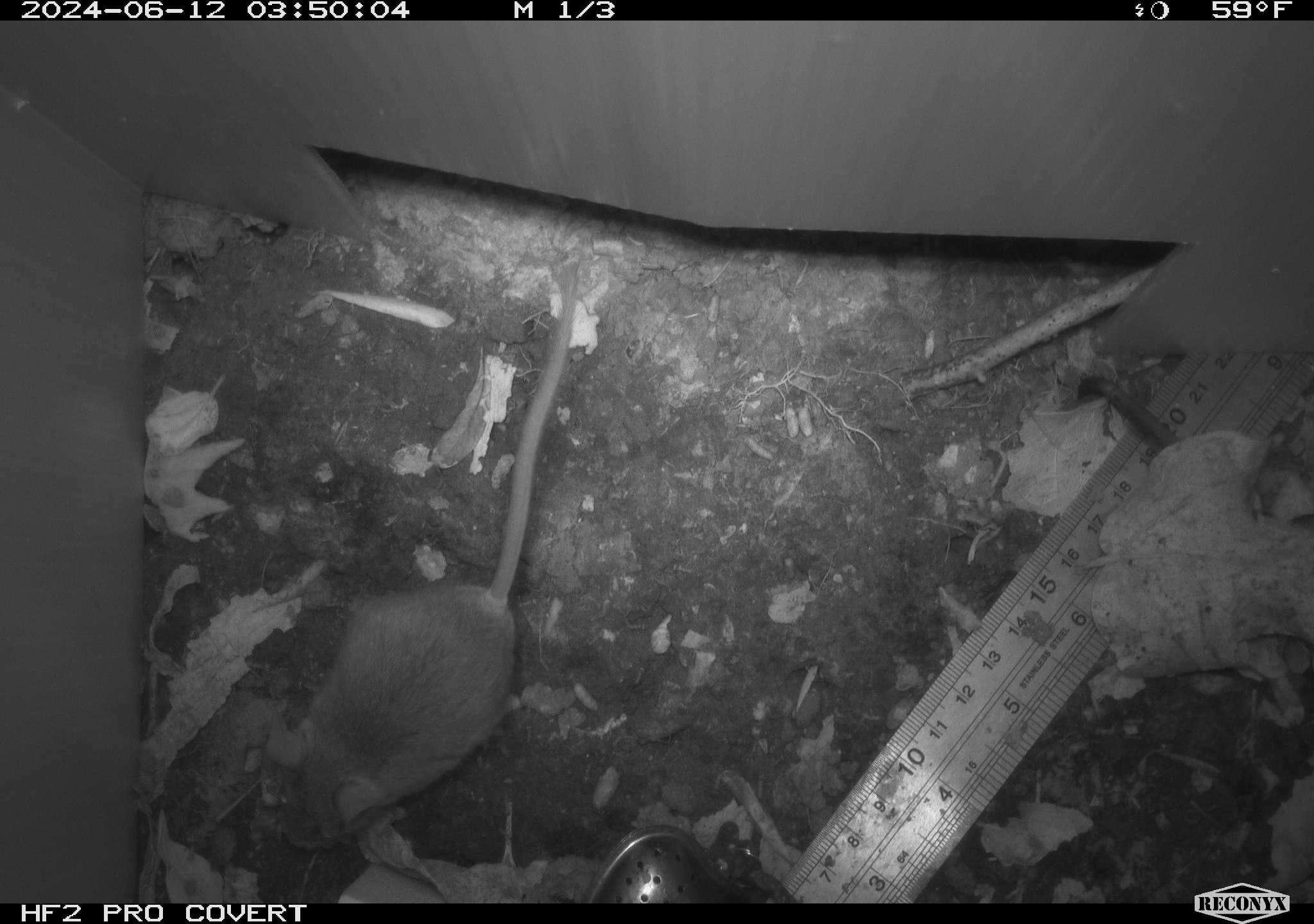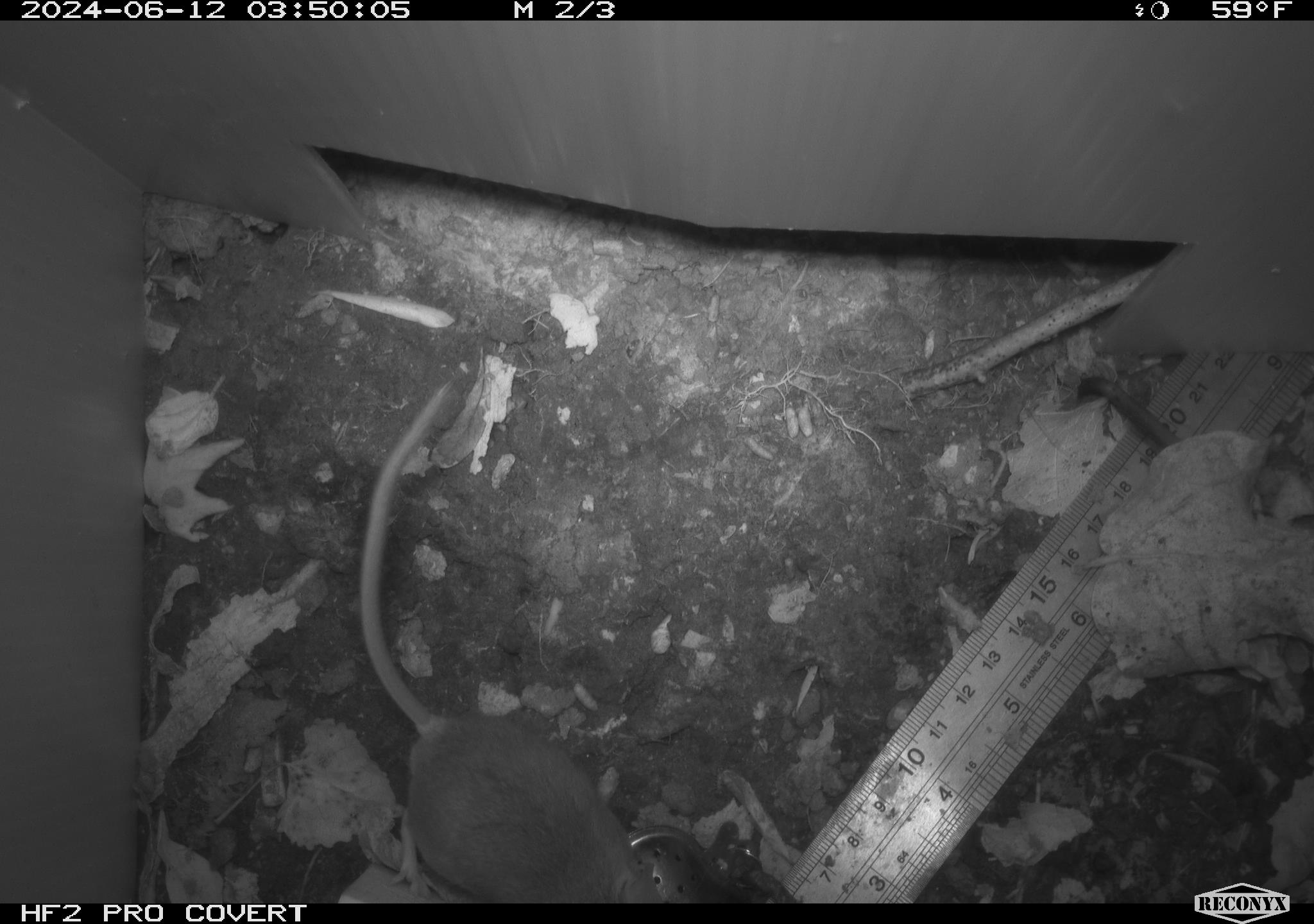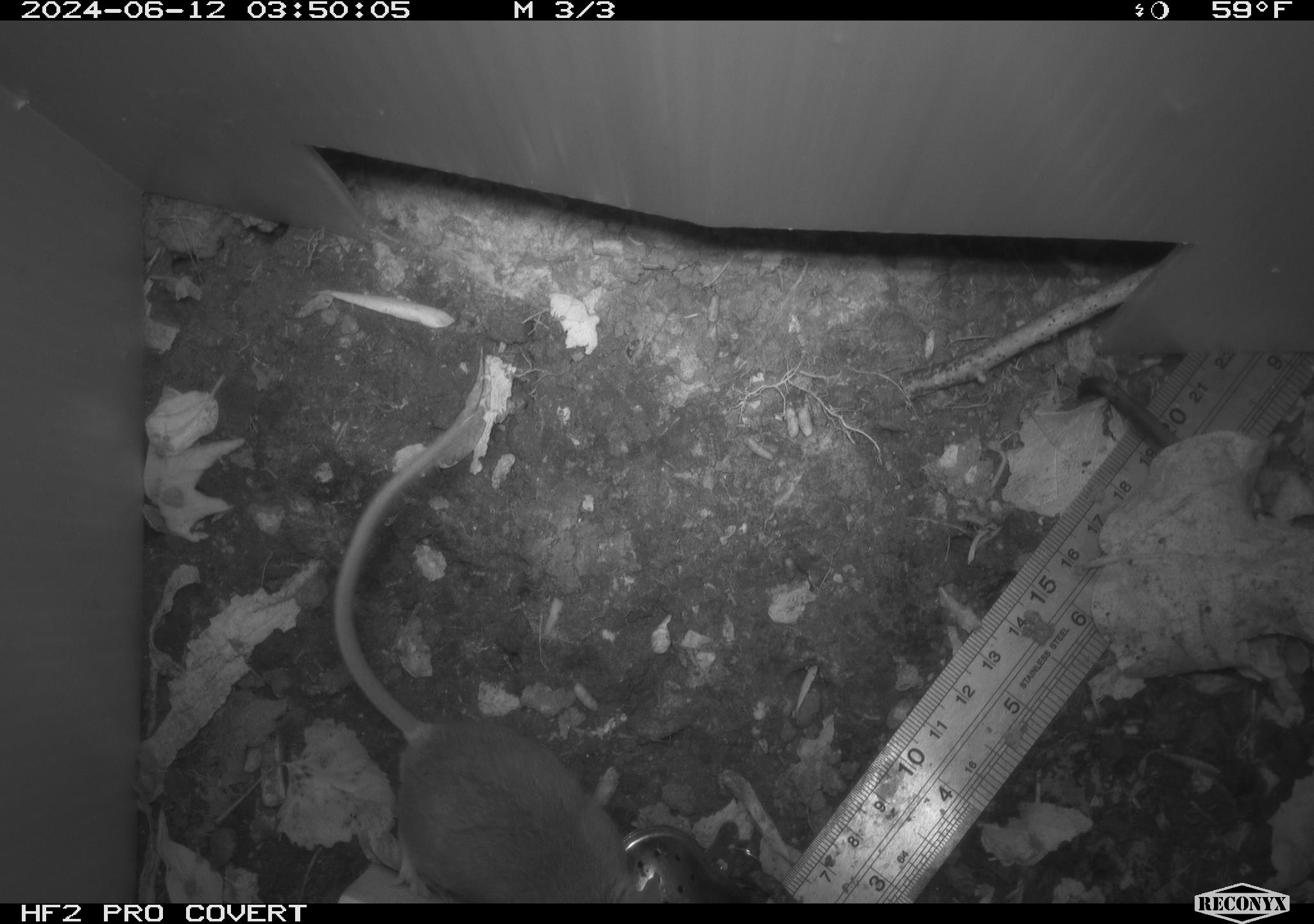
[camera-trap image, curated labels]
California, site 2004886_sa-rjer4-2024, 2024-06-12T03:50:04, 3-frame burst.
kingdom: Animalia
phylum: Chordata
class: Mammalia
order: Rodentia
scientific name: Rodentia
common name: mouse species